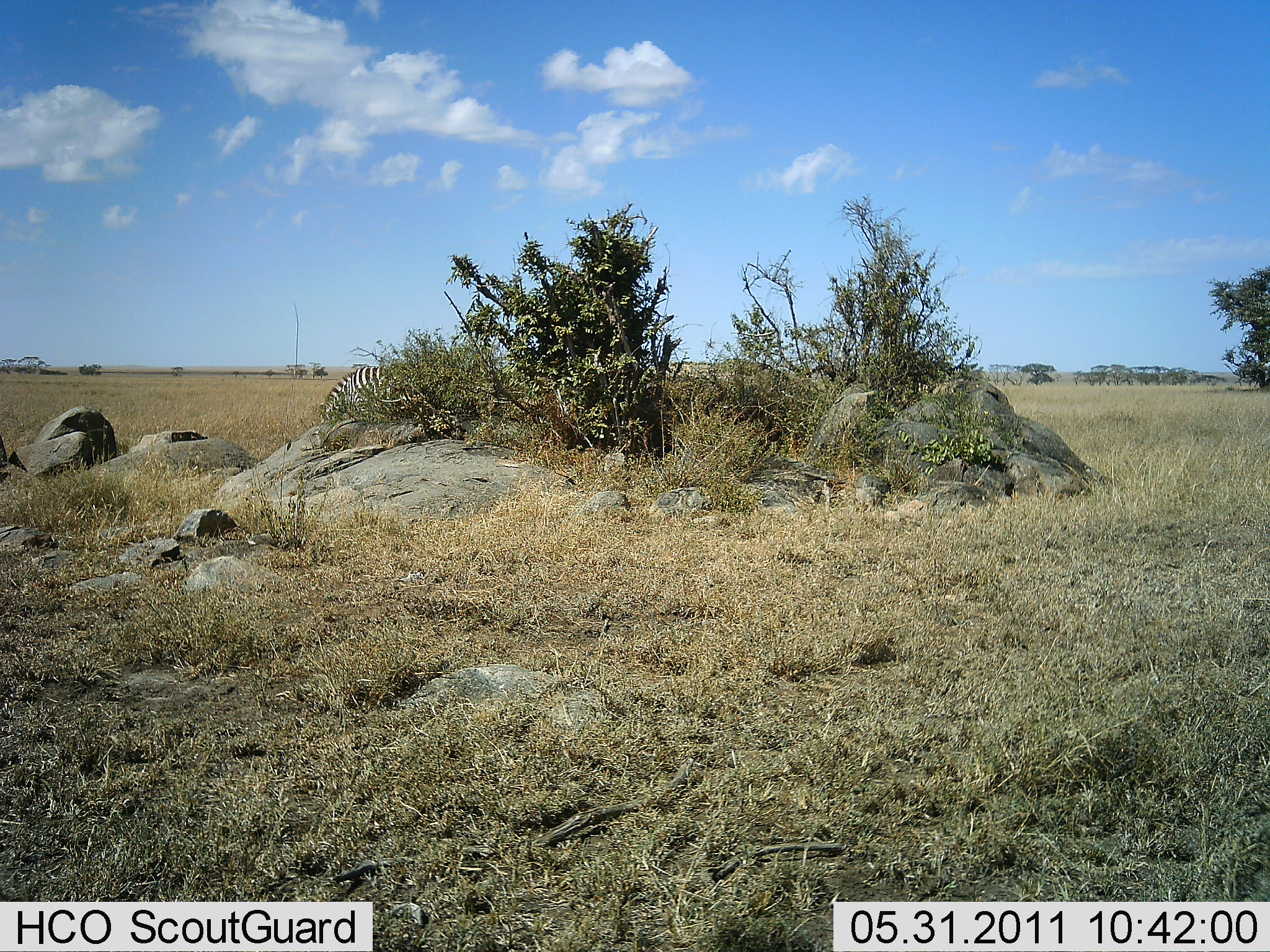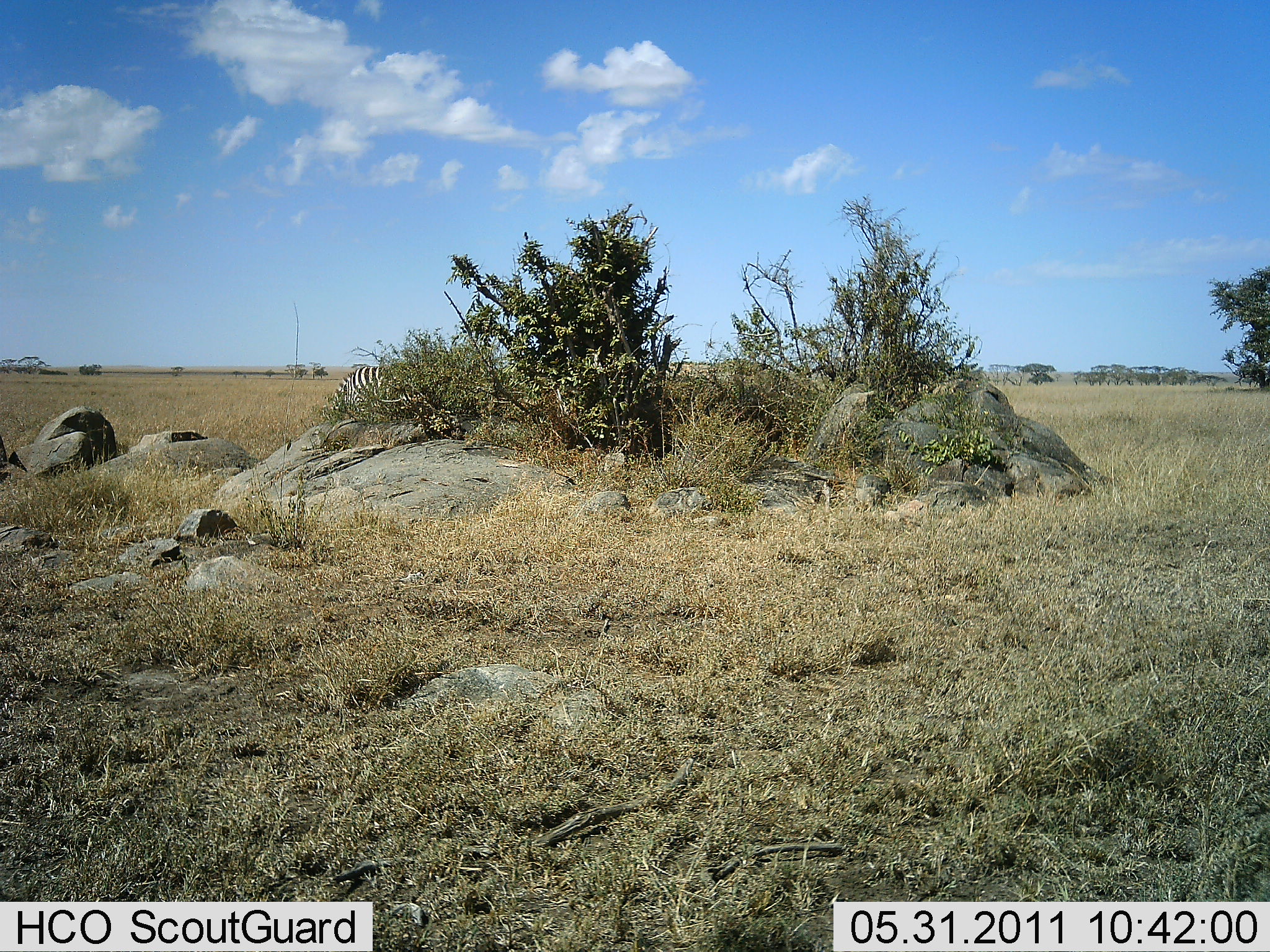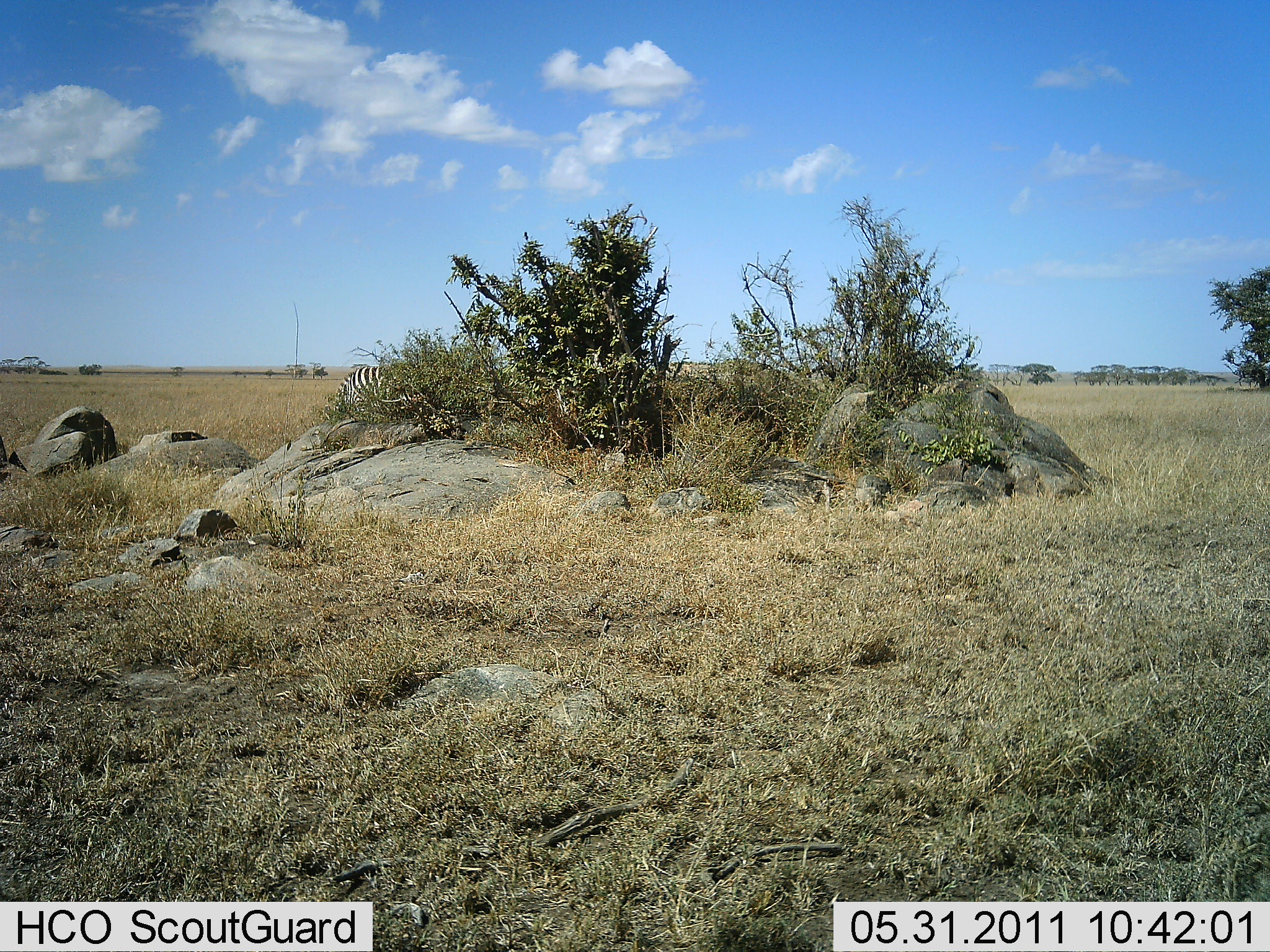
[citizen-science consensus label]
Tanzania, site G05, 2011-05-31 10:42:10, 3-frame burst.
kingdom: Animalia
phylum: Chordata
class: Mammalia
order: Perissodactyla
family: Equidae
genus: Equus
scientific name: Equus quagga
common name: plains zebra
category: zebra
Zebra (plains zebra) (Equus quagga), count 1. Behavior (volunteer vote fractions): standing 30%, resting 0%, moving 10%, interacting 0%. Young present (vote fraction): 0%. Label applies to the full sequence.